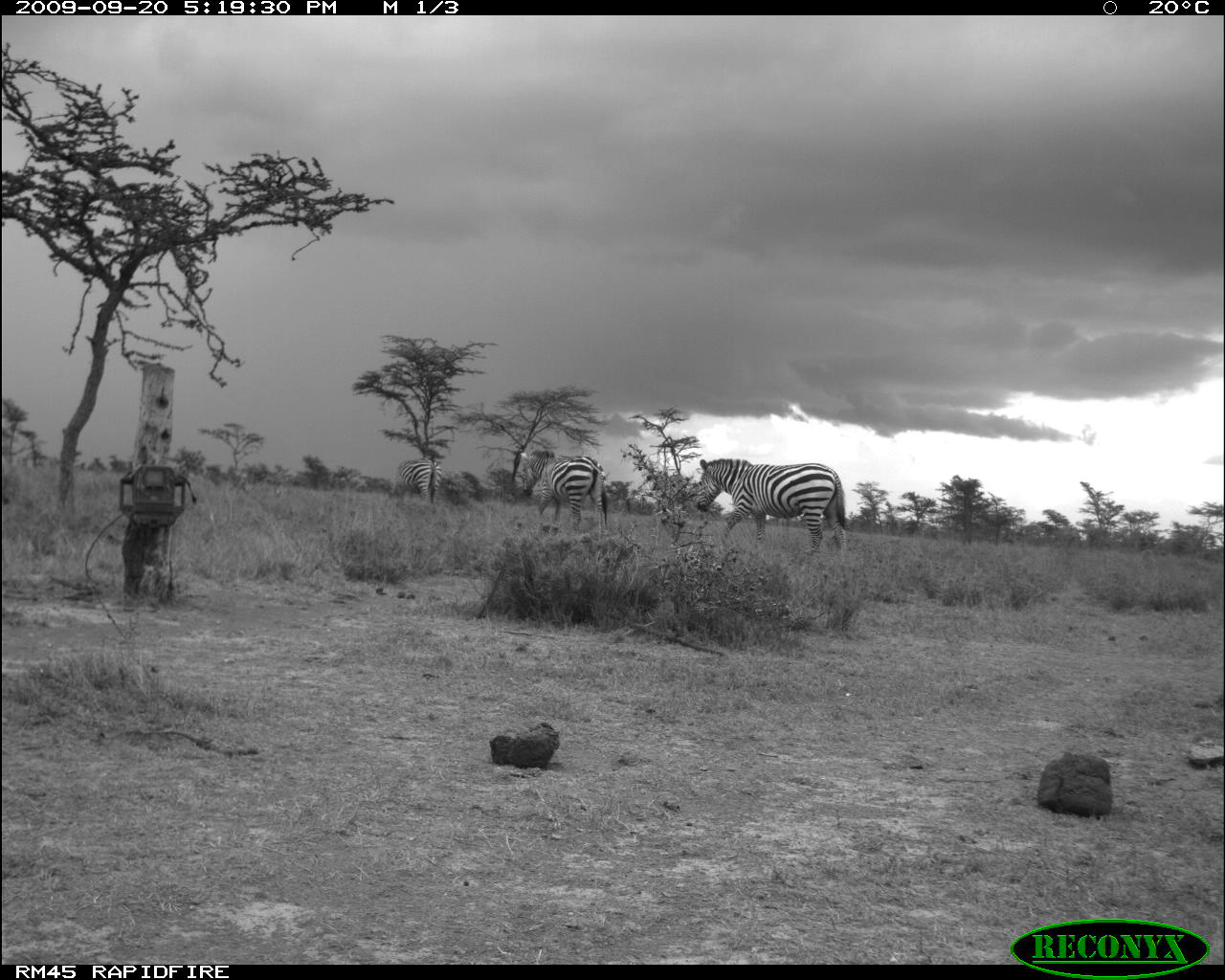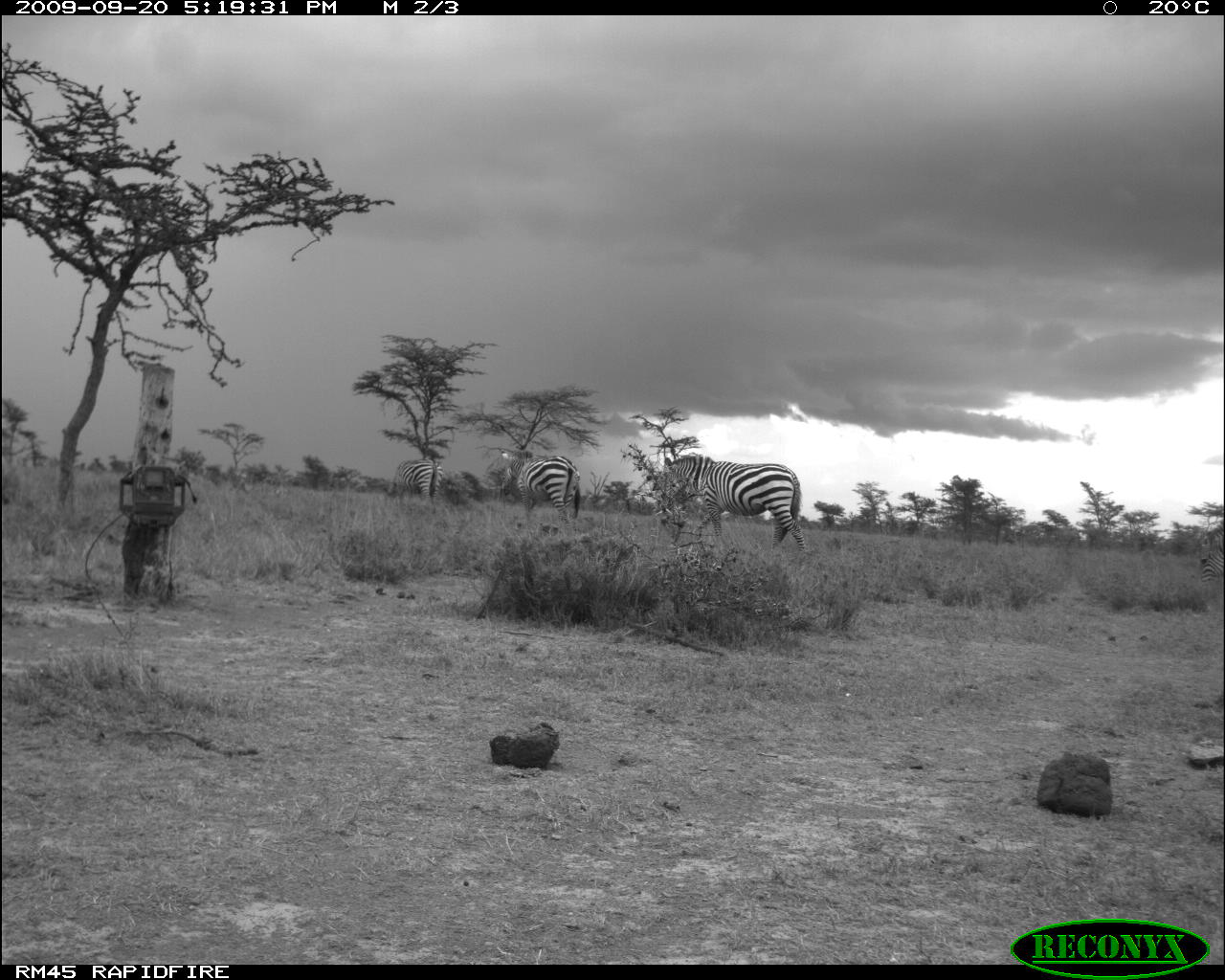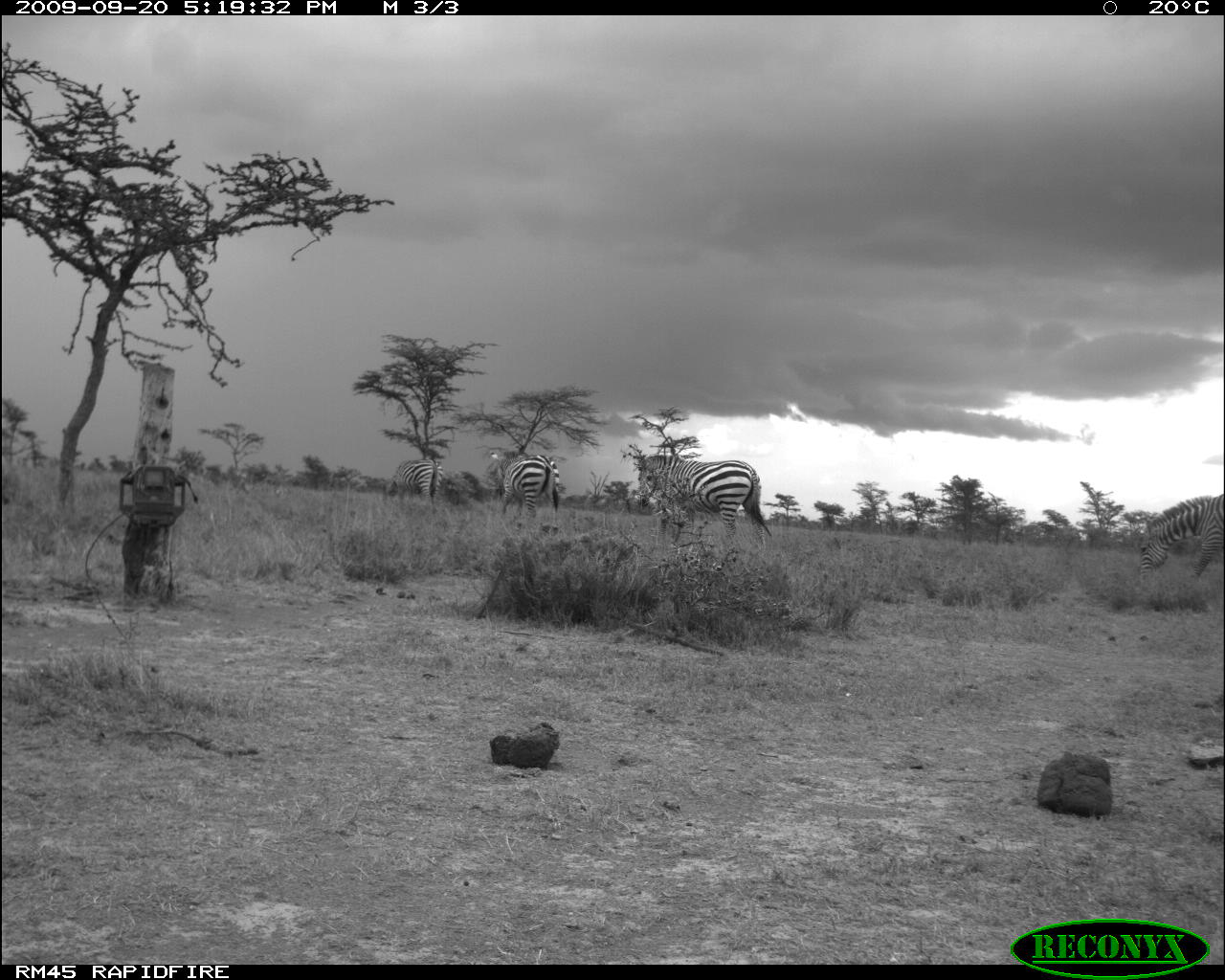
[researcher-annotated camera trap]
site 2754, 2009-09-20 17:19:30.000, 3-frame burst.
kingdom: Animalia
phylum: Chordata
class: Mammalia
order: Perissodactyla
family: Equidae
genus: Equus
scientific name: Equus quagga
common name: plains zebra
Equus quagga (plains zebra), count 3.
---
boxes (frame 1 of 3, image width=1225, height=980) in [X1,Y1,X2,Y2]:
equus quagga: [694,458,847,558]; [519,449,609,537]; [397,457,442,504]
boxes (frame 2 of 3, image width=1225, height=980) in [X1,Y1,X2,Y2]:
equus quagga: [662,454,807,555]; [497,448,581,528]; [390,457,443,506]; [1199,519,1225,584]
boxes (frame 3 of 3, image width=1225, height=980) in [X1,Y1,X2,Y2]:
equus quagga: [639,455,772,555]; [1136,492,1225,586]; [488,449,561,522]; [390,459,443,506]